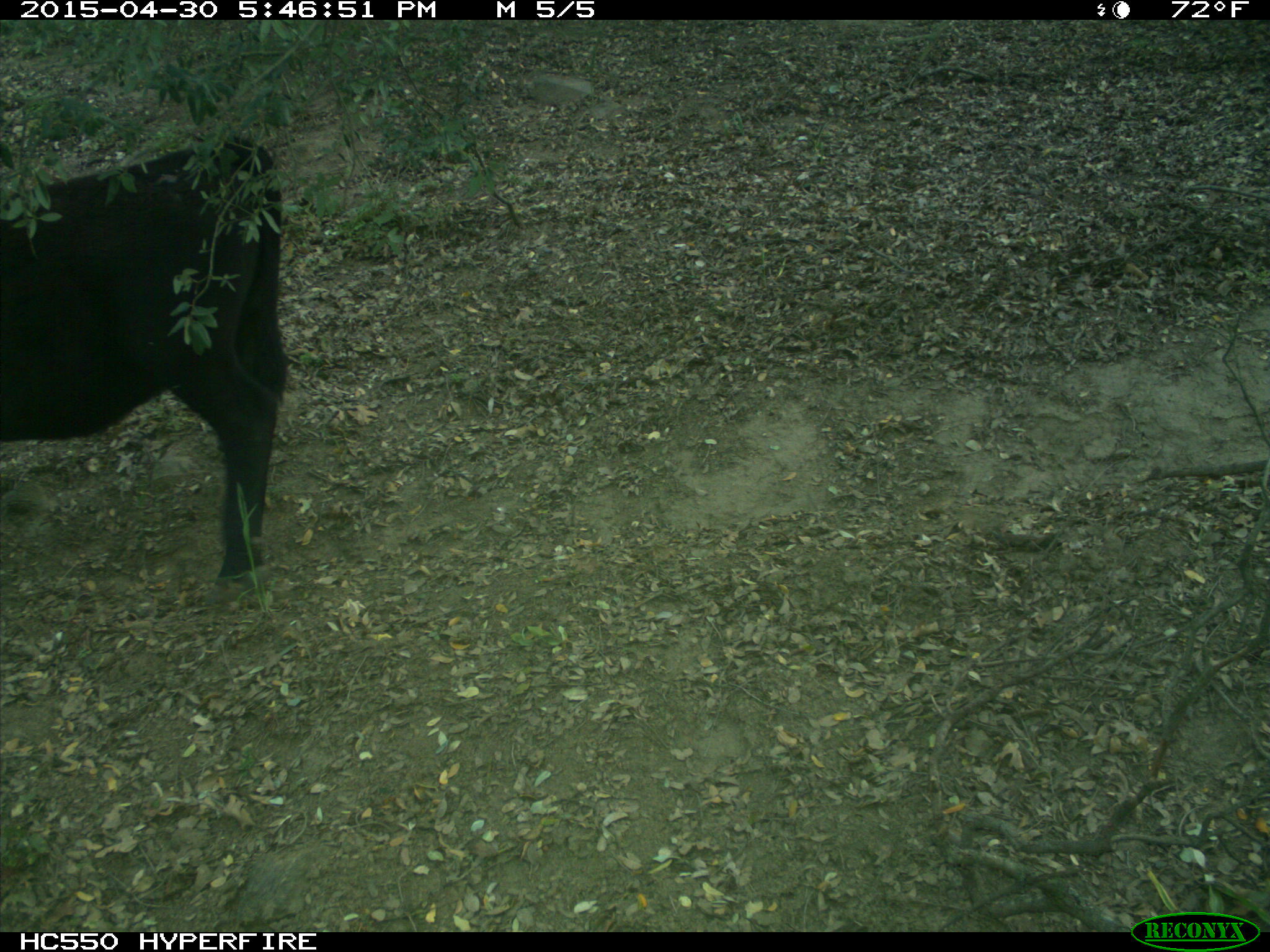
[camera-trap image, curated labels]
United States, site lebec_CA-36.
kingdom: Animalia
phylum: Chordata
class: Mammalia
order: Artiodactyla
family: Bovidae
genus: Bos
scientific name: Bos taurus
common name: domestic cow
Bos taurus (domestic cow).